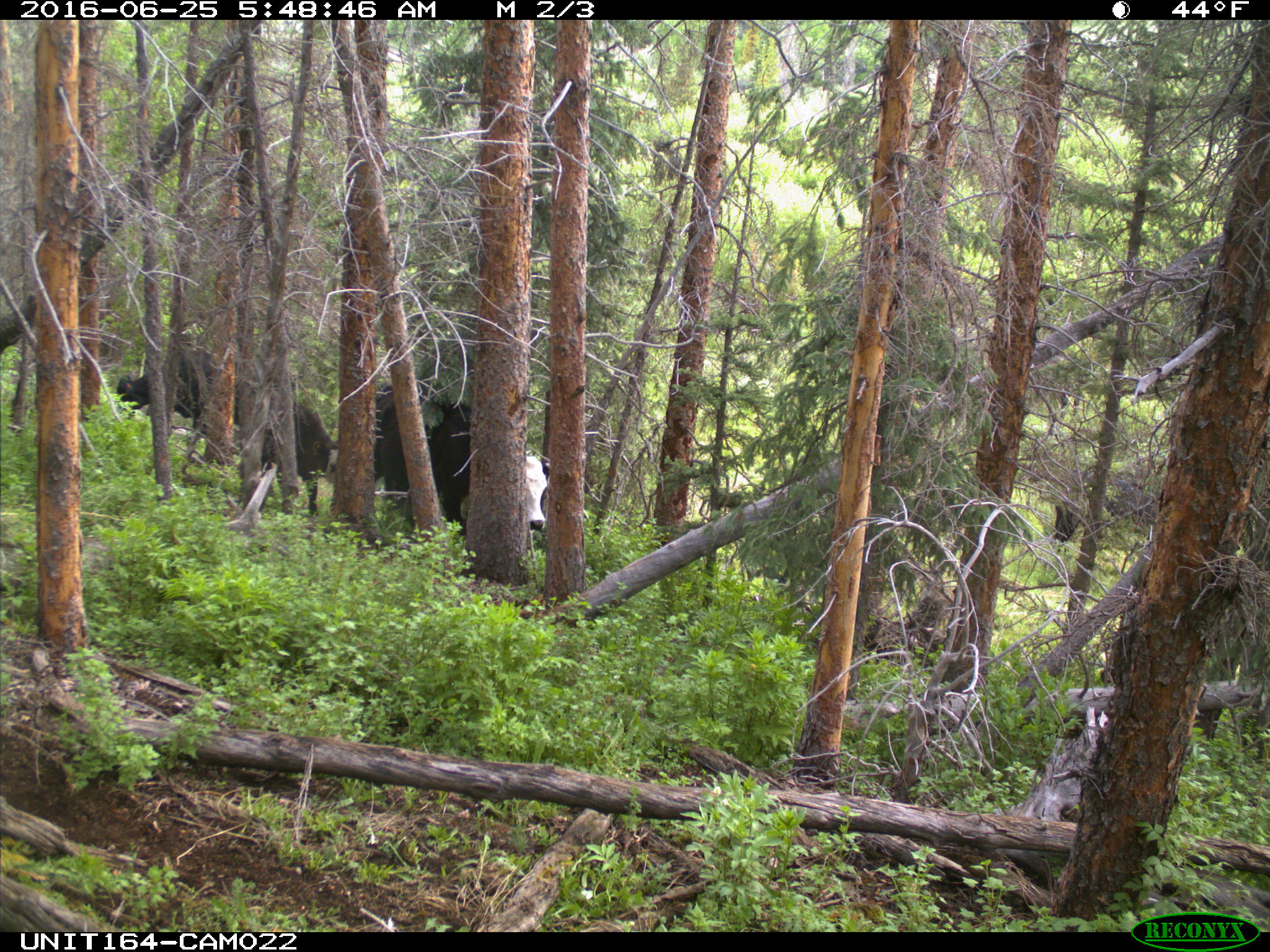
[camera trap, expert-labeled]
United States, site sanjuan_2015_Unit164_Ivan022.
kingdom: Animalia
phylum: Chordata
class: Mammalia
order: Artiodactyla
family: Bovidae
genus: Bos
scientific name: Bos taurus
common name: domestic cow